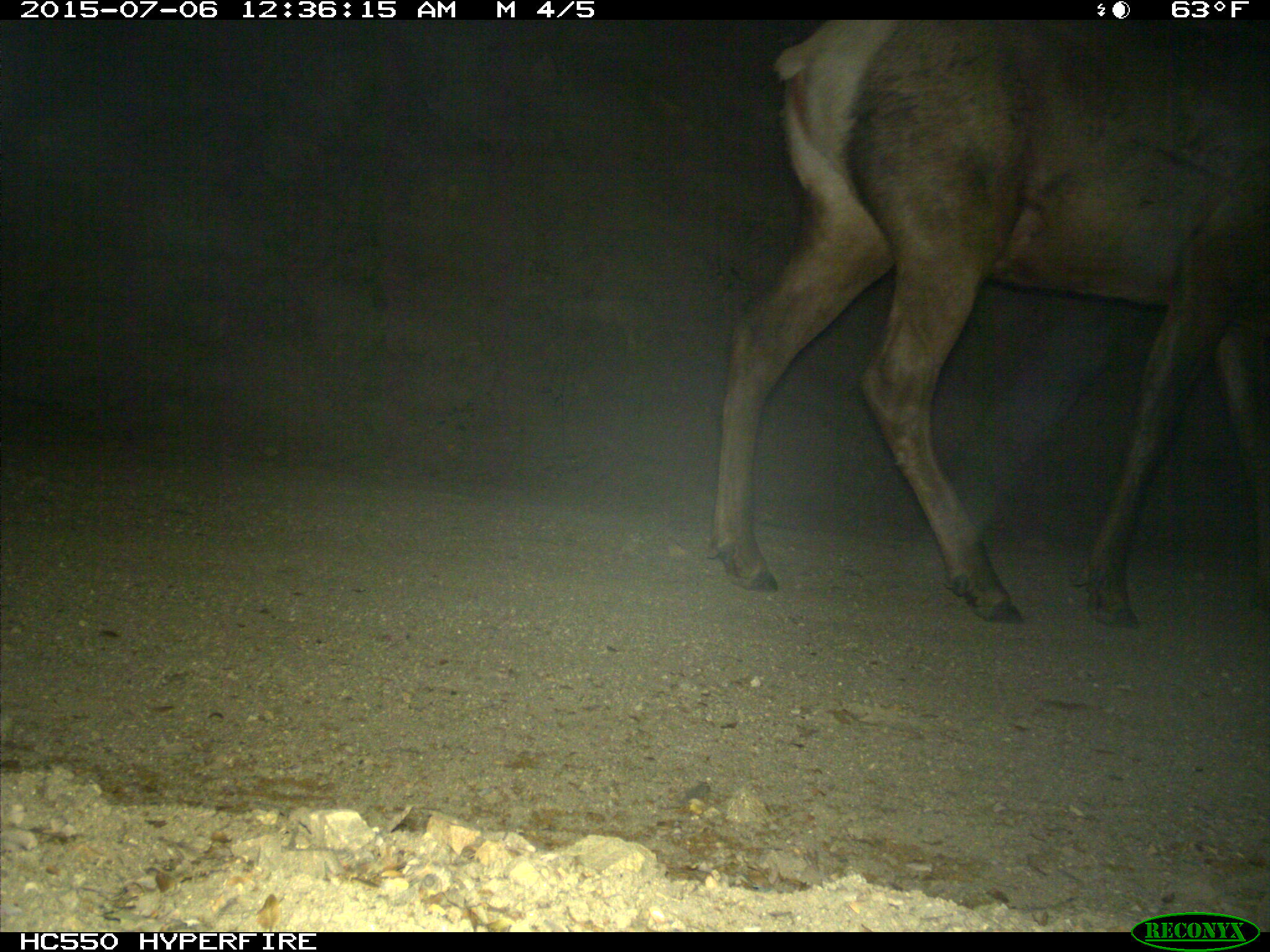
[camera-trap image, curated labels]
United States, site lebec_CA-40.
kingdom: Animalia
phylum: Chordata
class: Mammalia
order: Artiodactyla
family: Cervidae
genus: Cervus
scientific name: Cervus canadensis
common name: elk